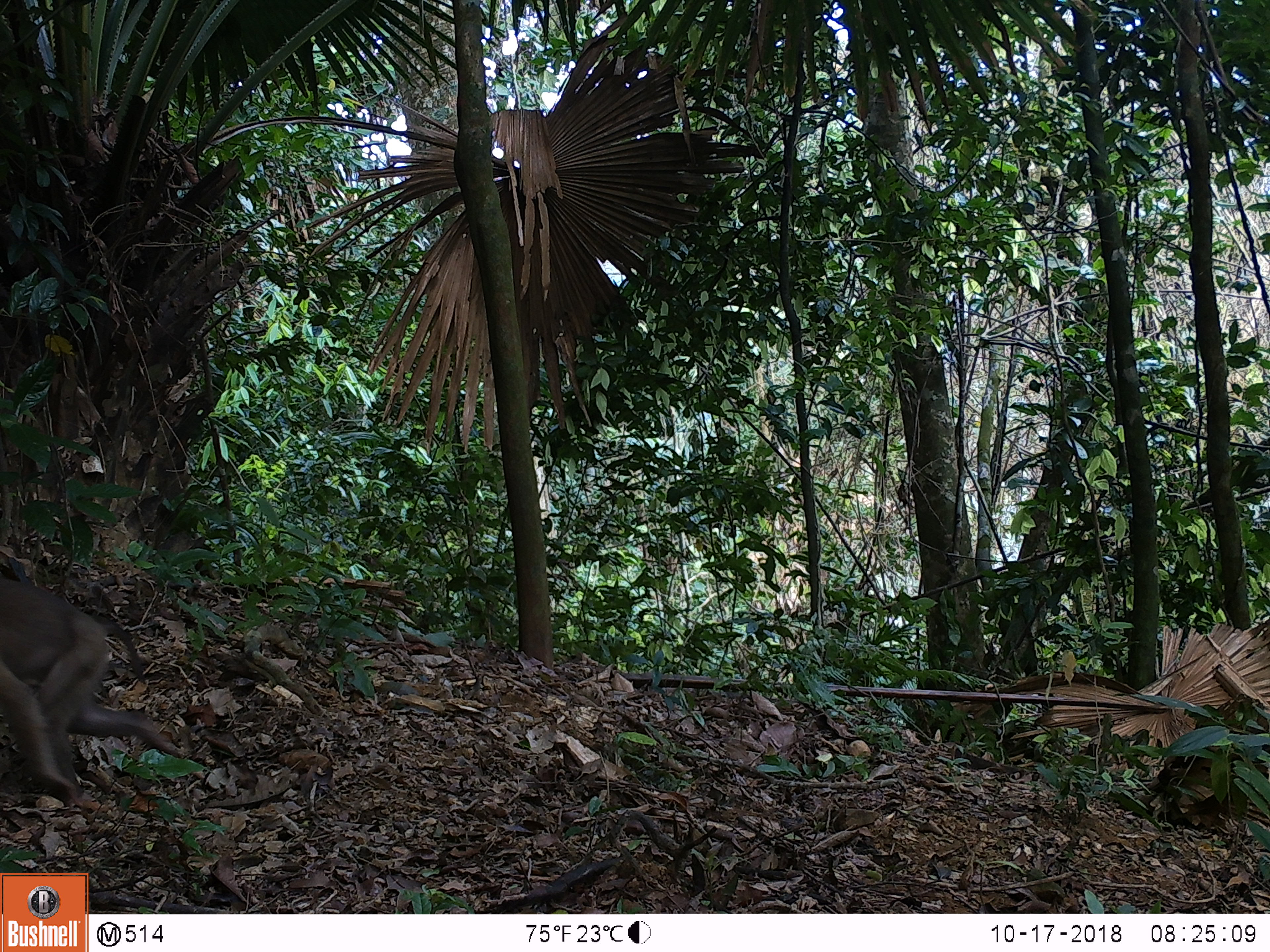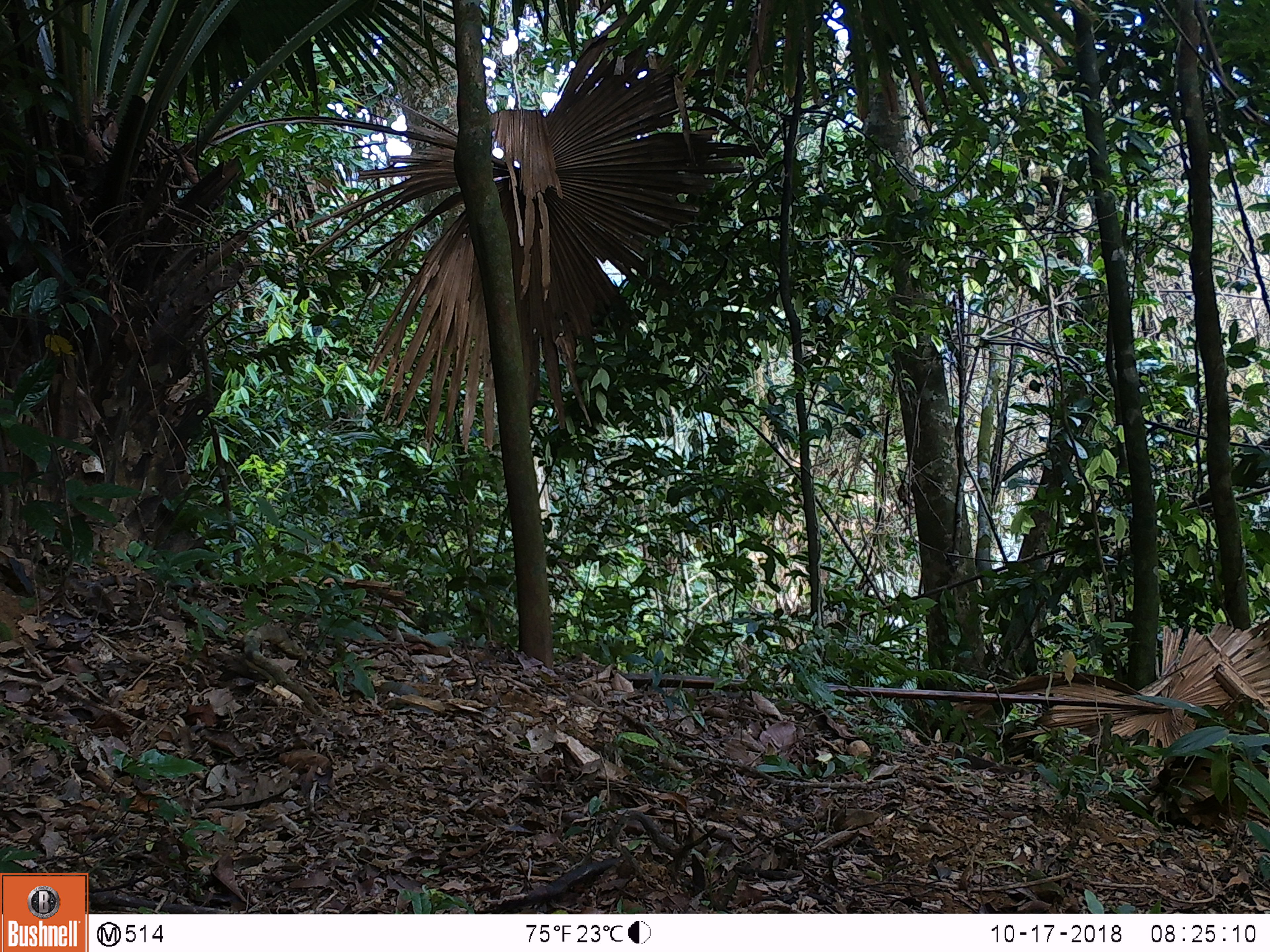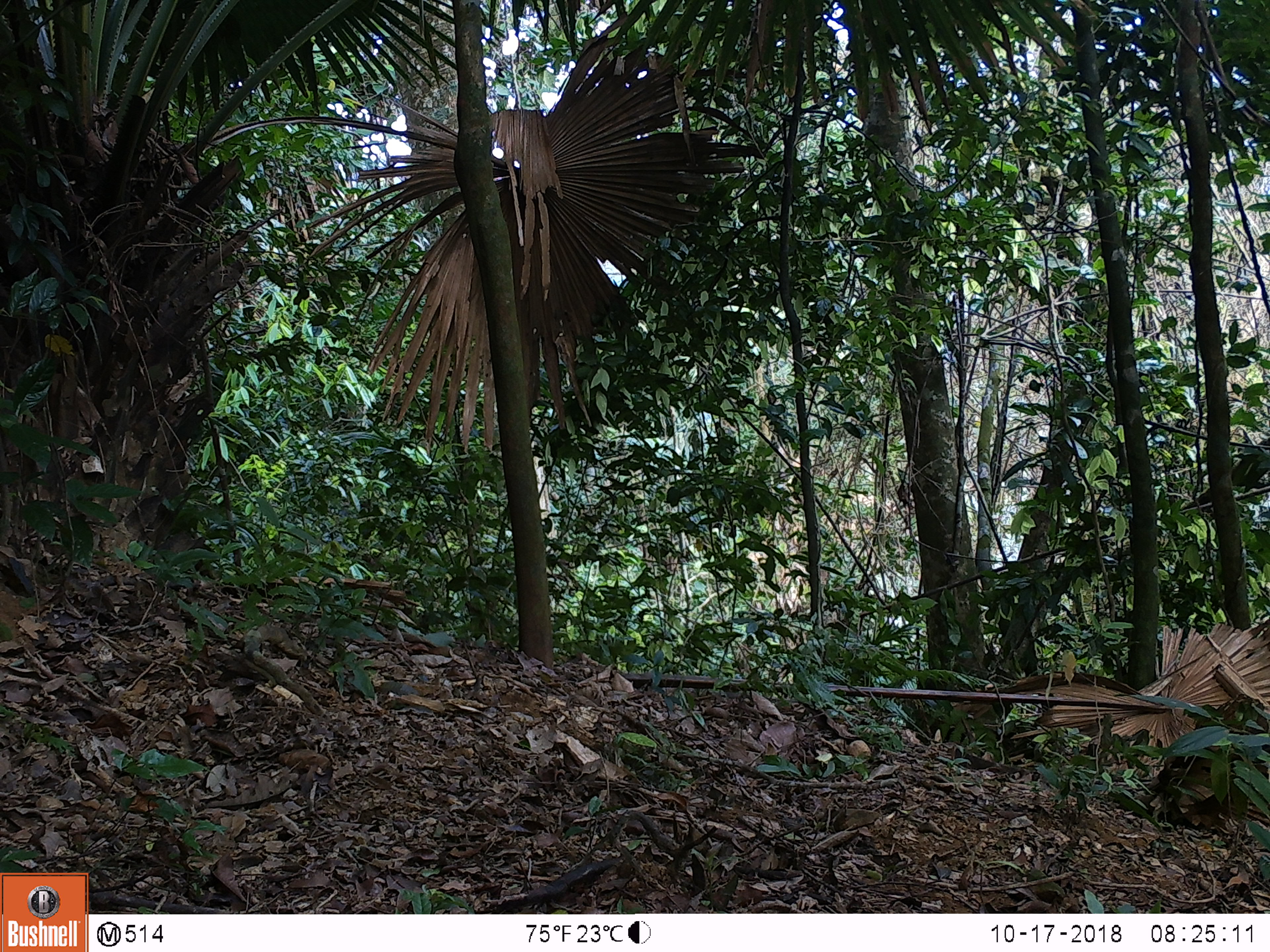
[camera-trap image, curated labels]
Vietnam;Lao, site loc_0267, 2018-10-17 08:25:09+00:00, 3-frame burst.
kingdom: Animalia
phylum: Chordata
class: Mammalia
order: Primates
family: Cercopithecidae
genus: Macaca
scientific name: Macaca nemestrina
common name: pig-tailed macaque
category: pig tailed macaque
Pig tailed macaque (pig-tailed macaque) (Macaca nemestrina). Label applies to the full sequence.